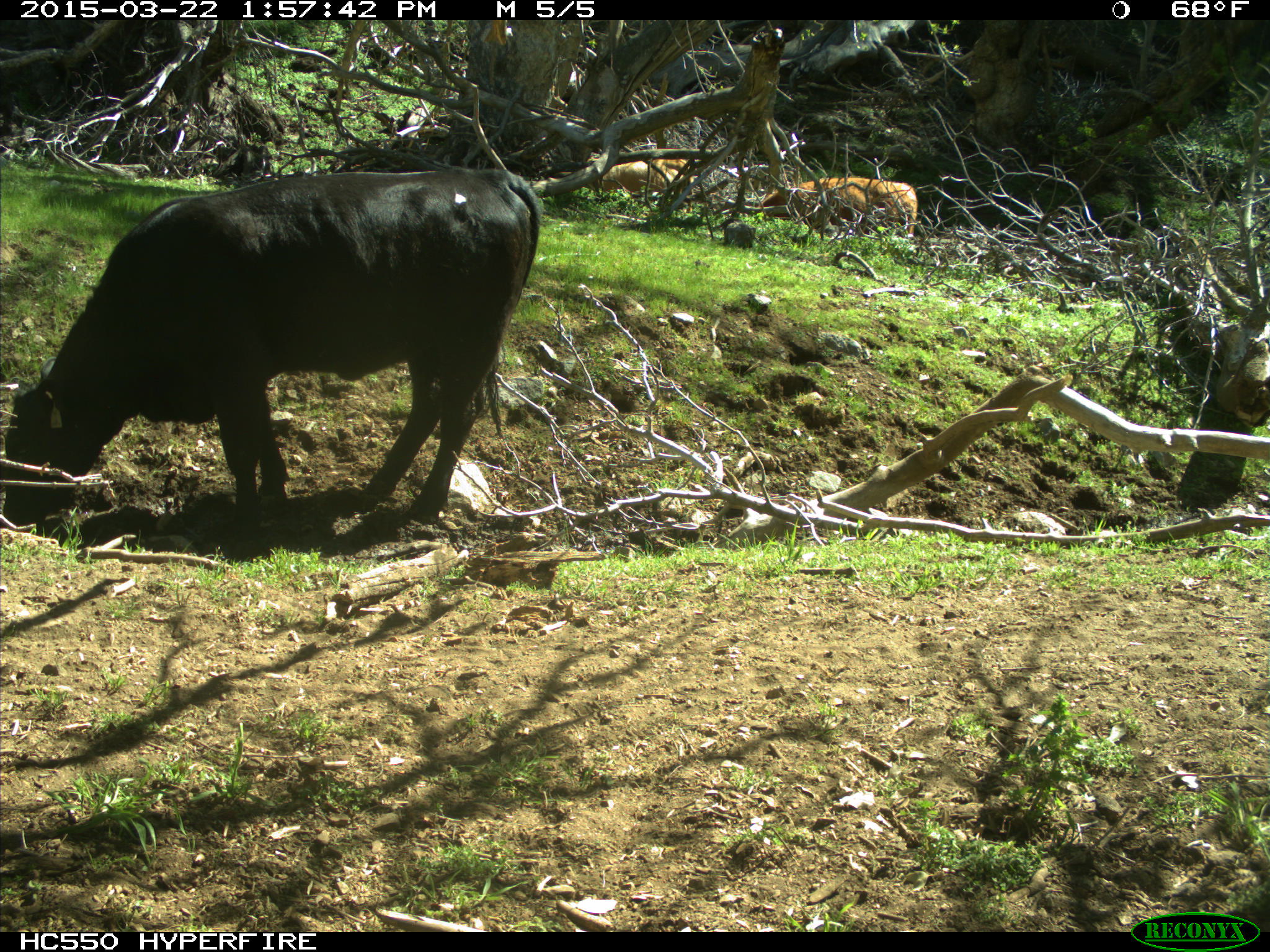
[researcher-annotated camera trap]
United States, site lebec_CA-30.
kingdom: Animalia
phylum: Chordata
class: Mammalia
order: Artiodactyla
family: Bovidae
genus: Bos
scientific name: Bos taurus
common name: domestic cow